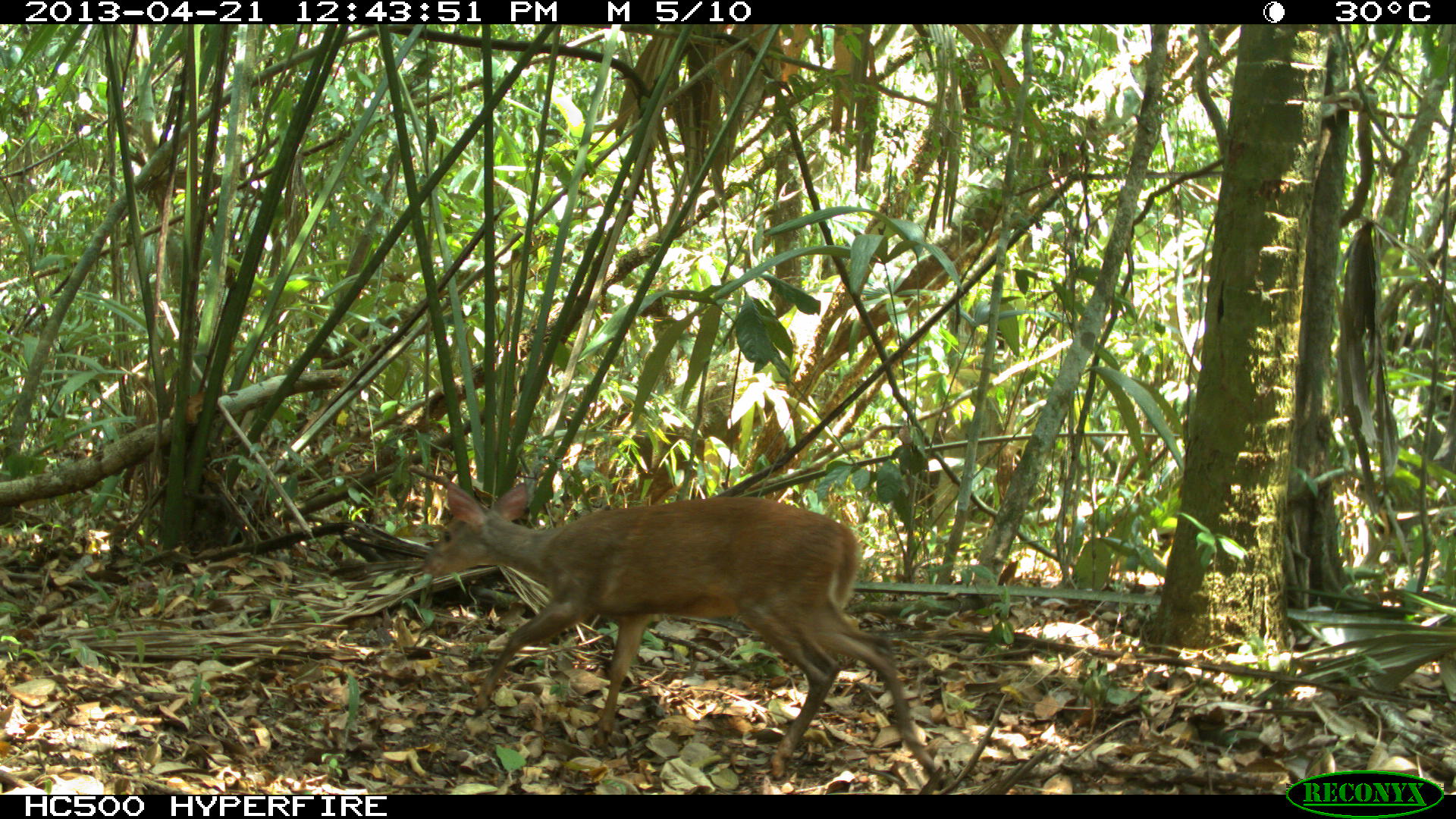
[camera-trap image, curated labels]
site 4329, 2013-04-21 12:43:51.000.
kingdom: Animalia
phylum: Chordata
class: Mammalia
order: Artiodactyla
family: Cervidae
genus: Mazama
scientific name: Mazama temama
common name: central american red brocket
Mazama temama (central american red brocket), count 1, sex female.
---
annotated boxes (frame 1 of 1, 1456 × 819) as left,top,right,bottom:
mazama temama: 418,481,947,789